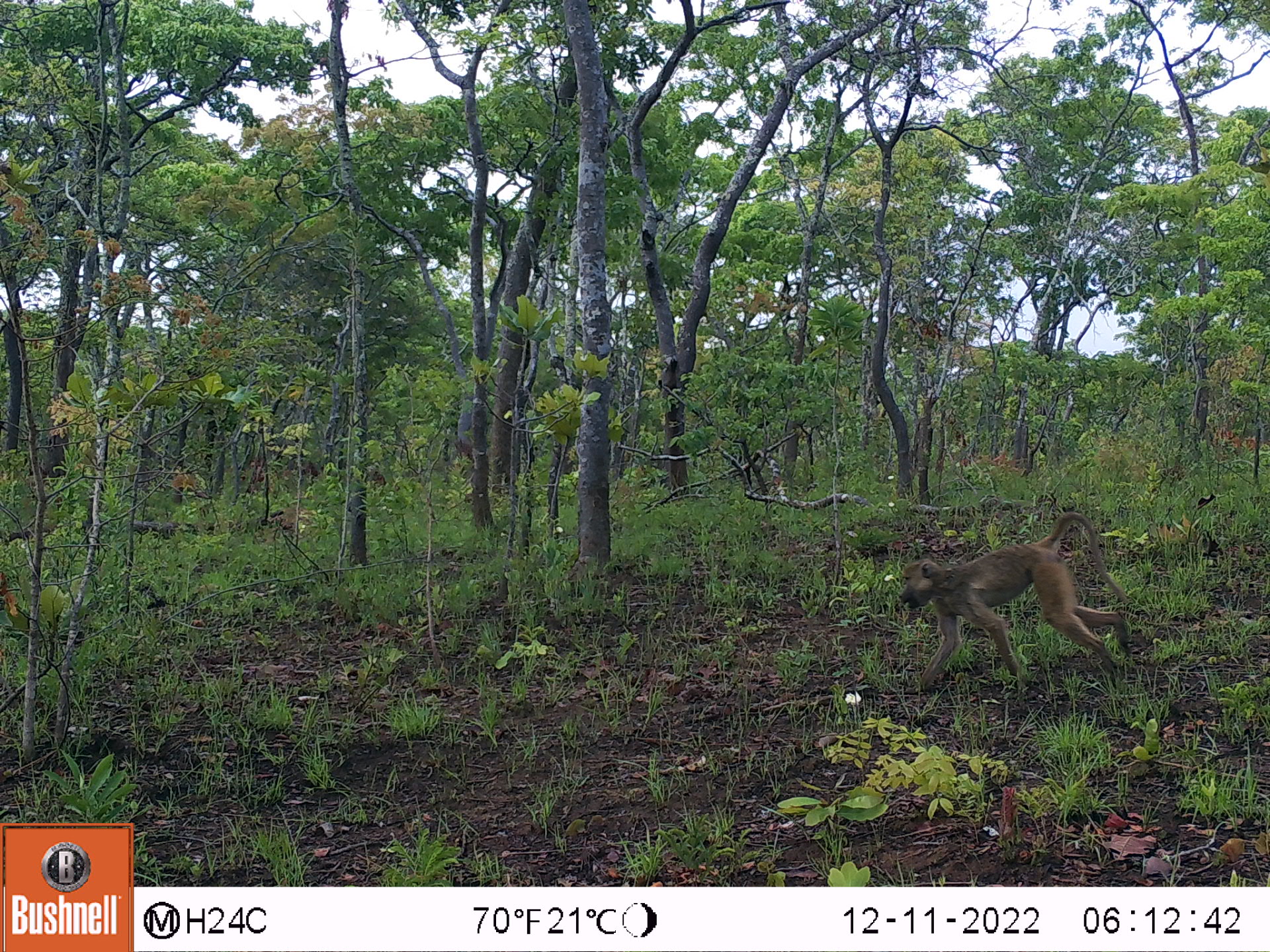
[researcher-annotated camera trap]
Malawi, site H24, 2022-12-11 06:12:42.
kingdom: Animalia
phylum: Chordata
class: Mammalia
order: Primates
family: Cercopithecidae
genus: Papio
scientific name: Papio cynocephalus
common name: yellow baboon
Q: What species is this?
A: Yellow baboon (Papio cynocephalus).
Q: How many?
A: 1.